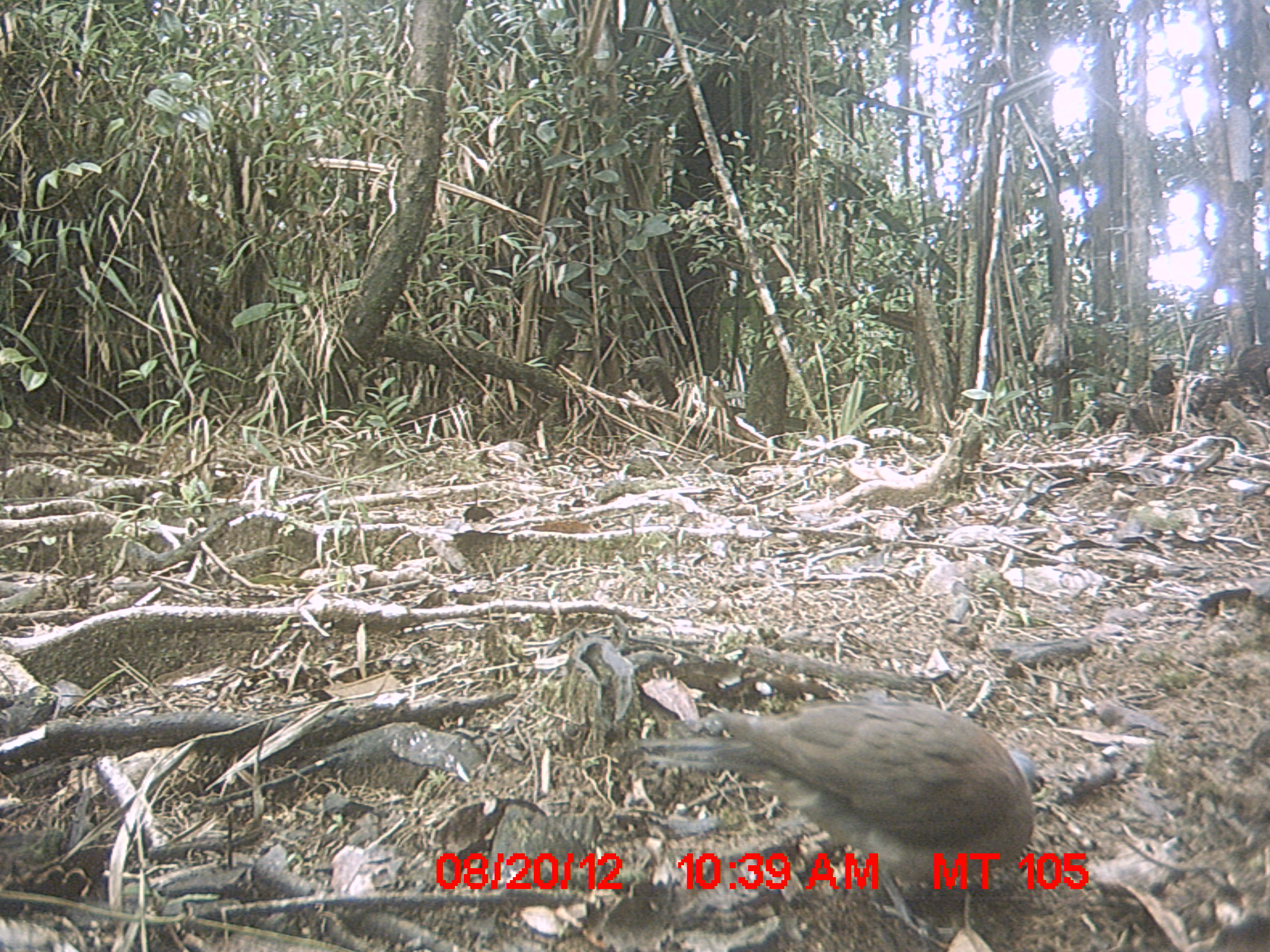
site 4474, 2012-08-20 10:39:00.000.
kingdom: Animalia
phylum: Chordata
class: Aves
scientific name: Aves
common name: bird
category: unknown bird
Unknown bird (bird) (Aves), count 1.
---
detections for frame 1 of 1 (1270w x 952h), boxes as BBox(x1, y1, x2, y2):
unknown bird: BBox(632, 696, 1038, 938)